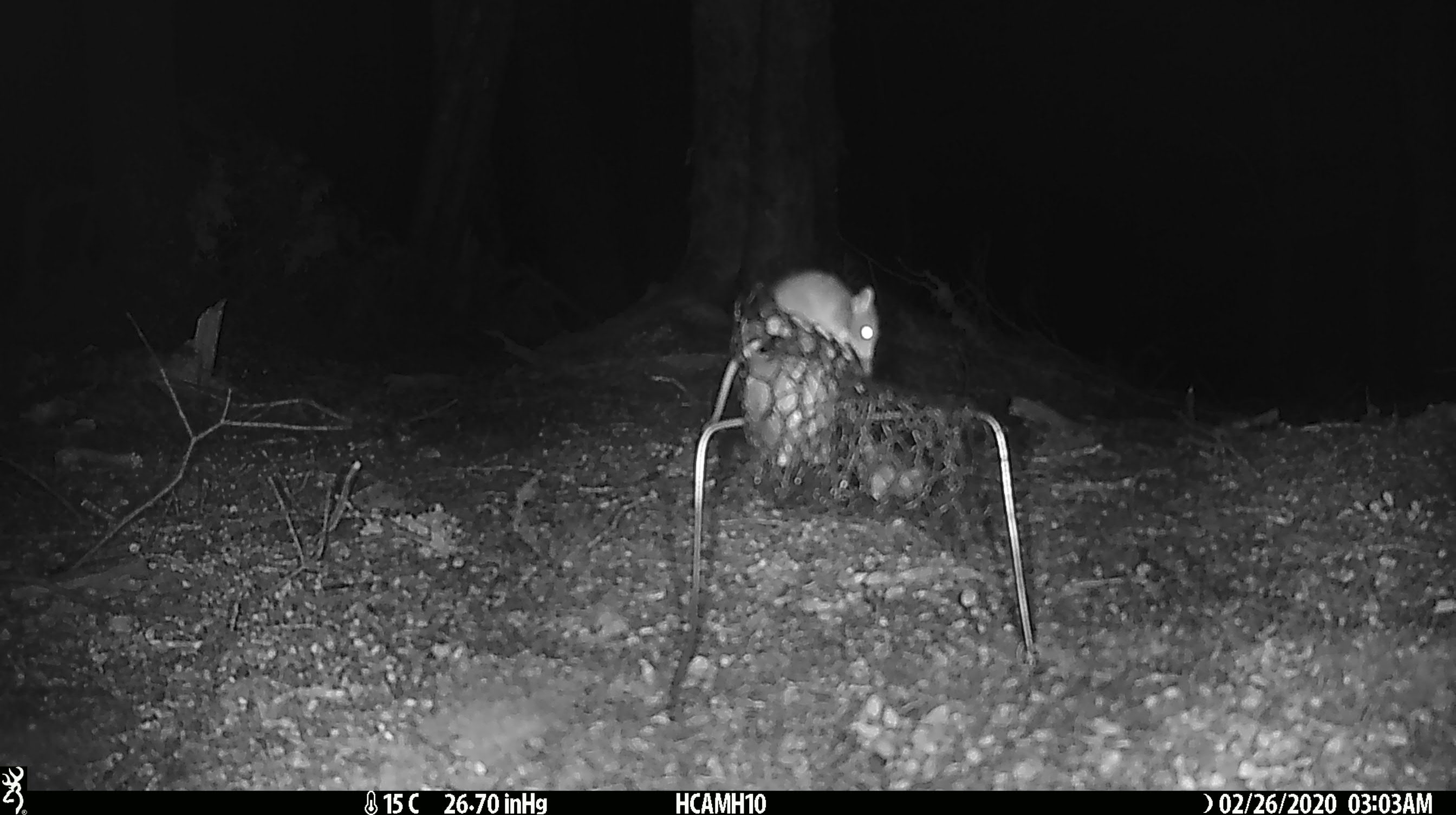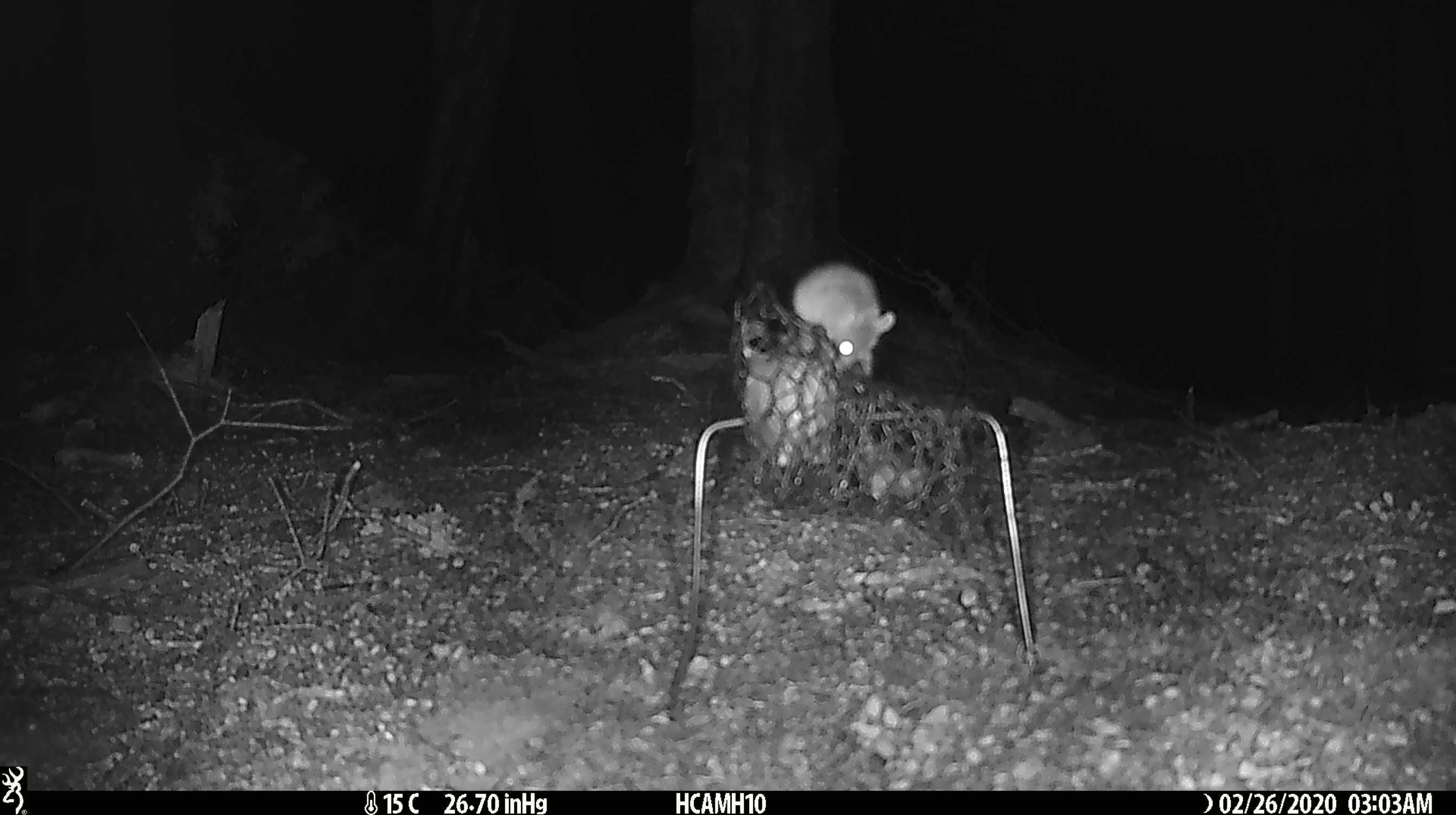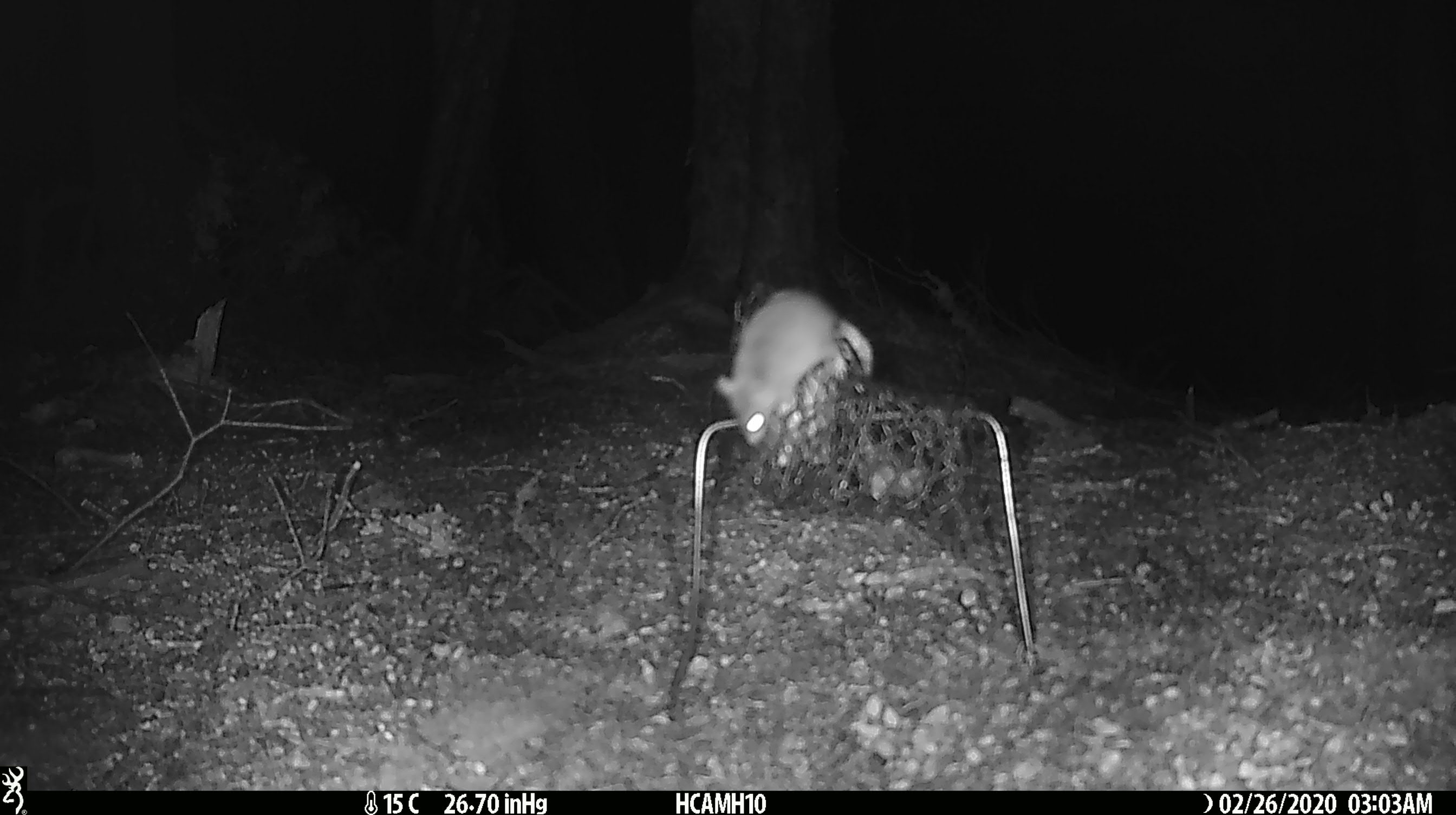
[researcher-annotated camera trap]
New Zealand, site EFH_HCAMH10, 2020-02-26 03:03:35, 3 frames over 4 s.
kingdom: Animalia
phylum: Chordata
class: Mammalia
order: Rodentia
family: Muridae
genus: Mus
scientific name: Mus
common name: mouse